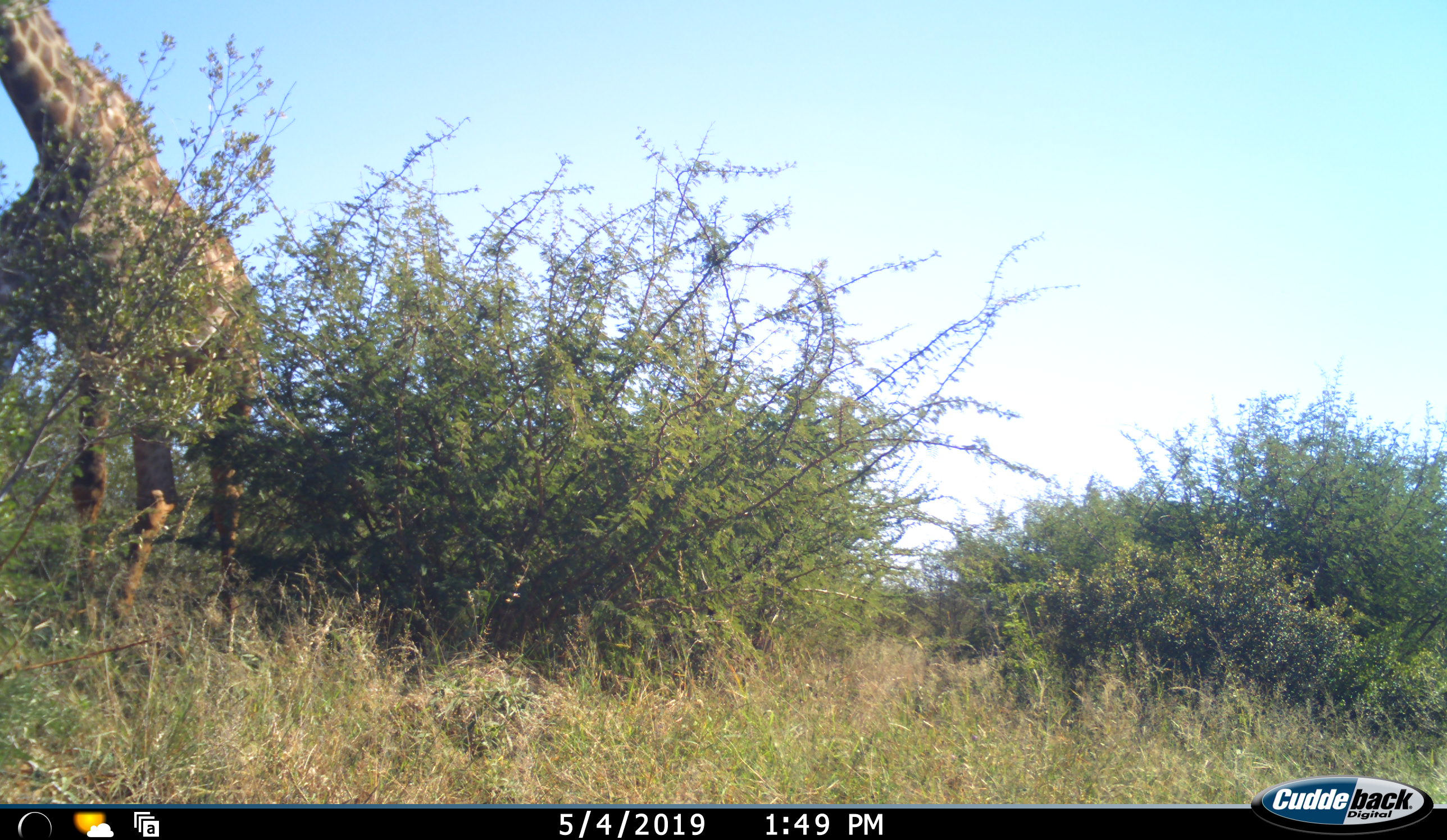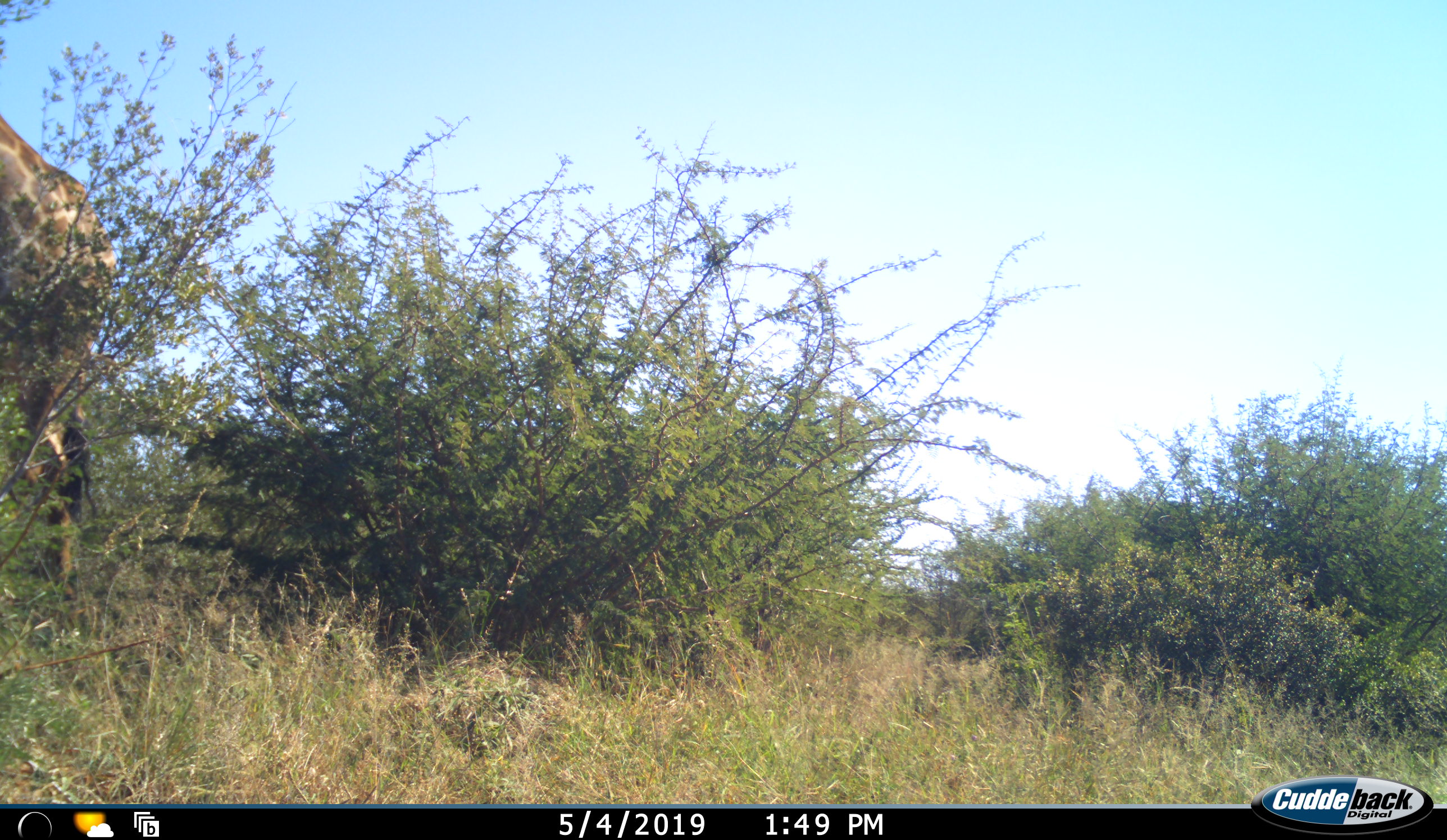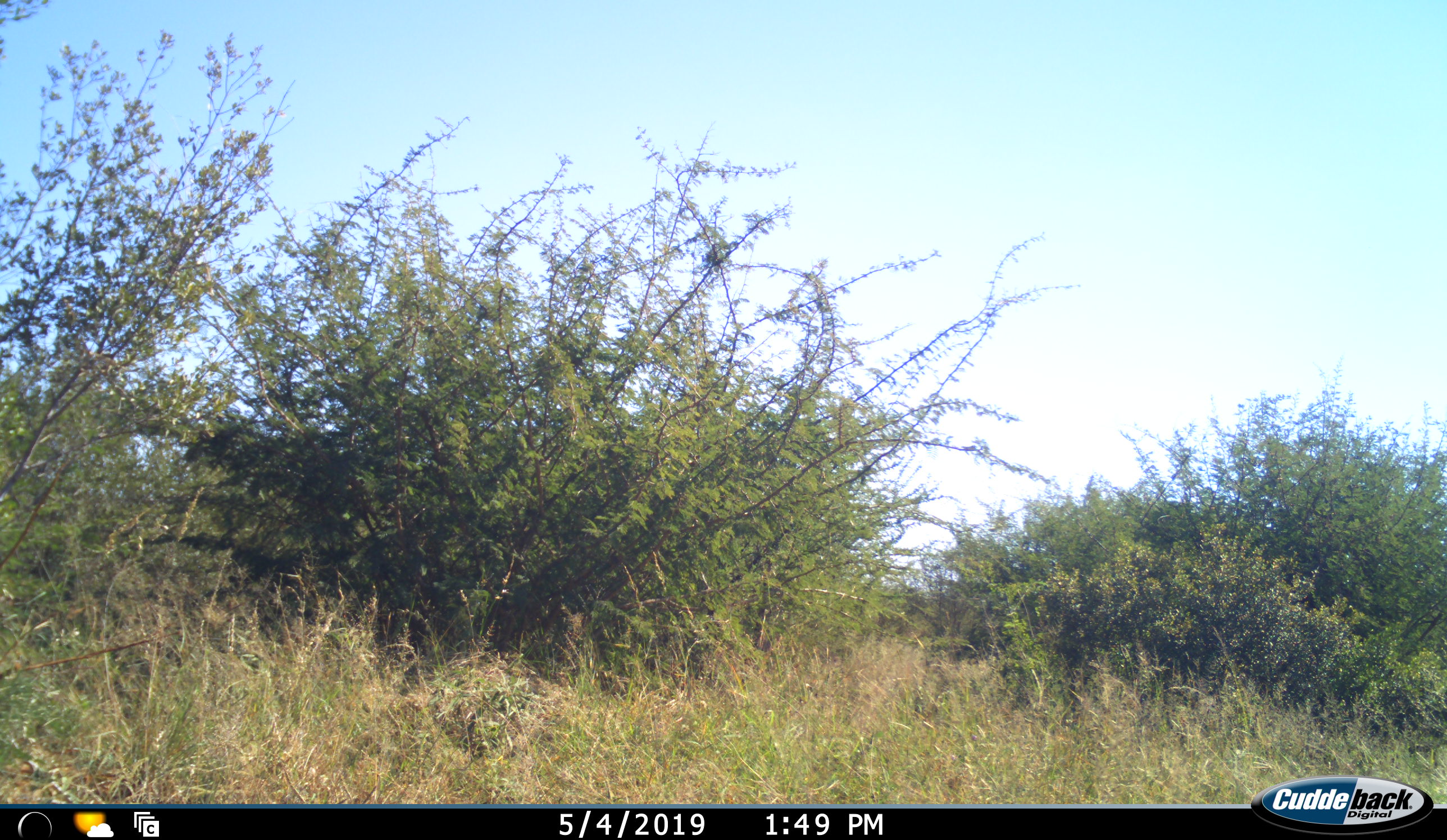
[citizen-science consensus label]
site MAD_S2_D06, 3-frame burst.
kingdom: Animalia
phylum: Chordata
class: Mammalia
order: Artiodactyla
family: Giraffidae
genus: Giraffa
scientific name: Giraffa camelopardalis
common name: giraffe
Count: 1.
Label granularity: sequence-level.